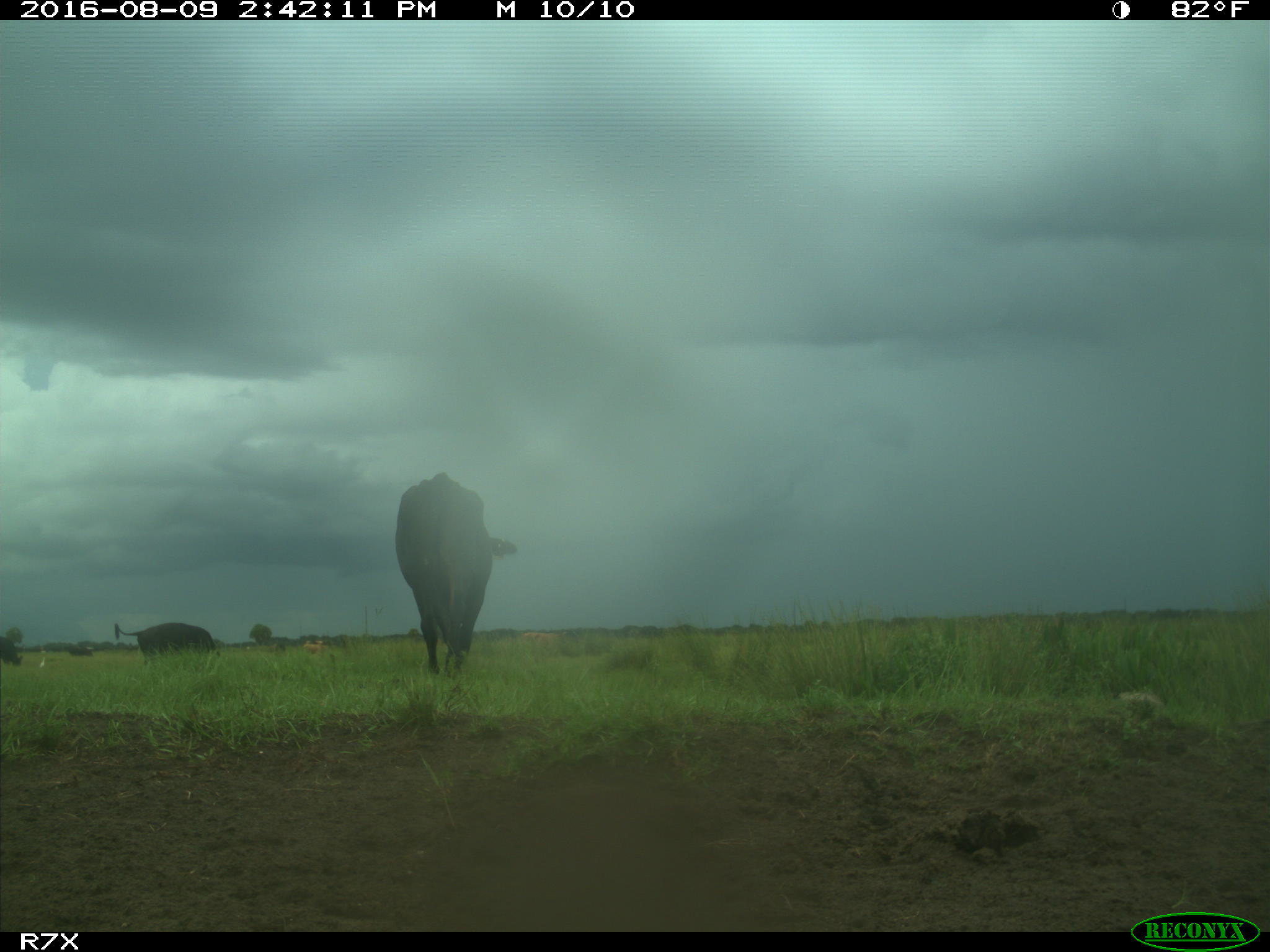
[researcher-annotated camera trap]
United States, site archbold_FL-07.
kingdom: Animalia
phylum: Chordata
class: Mammalia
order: Artiodactyla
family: Bovidae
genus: Bos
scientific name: Bos taurus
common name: domestic cow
Bos taurus (domestic cow).